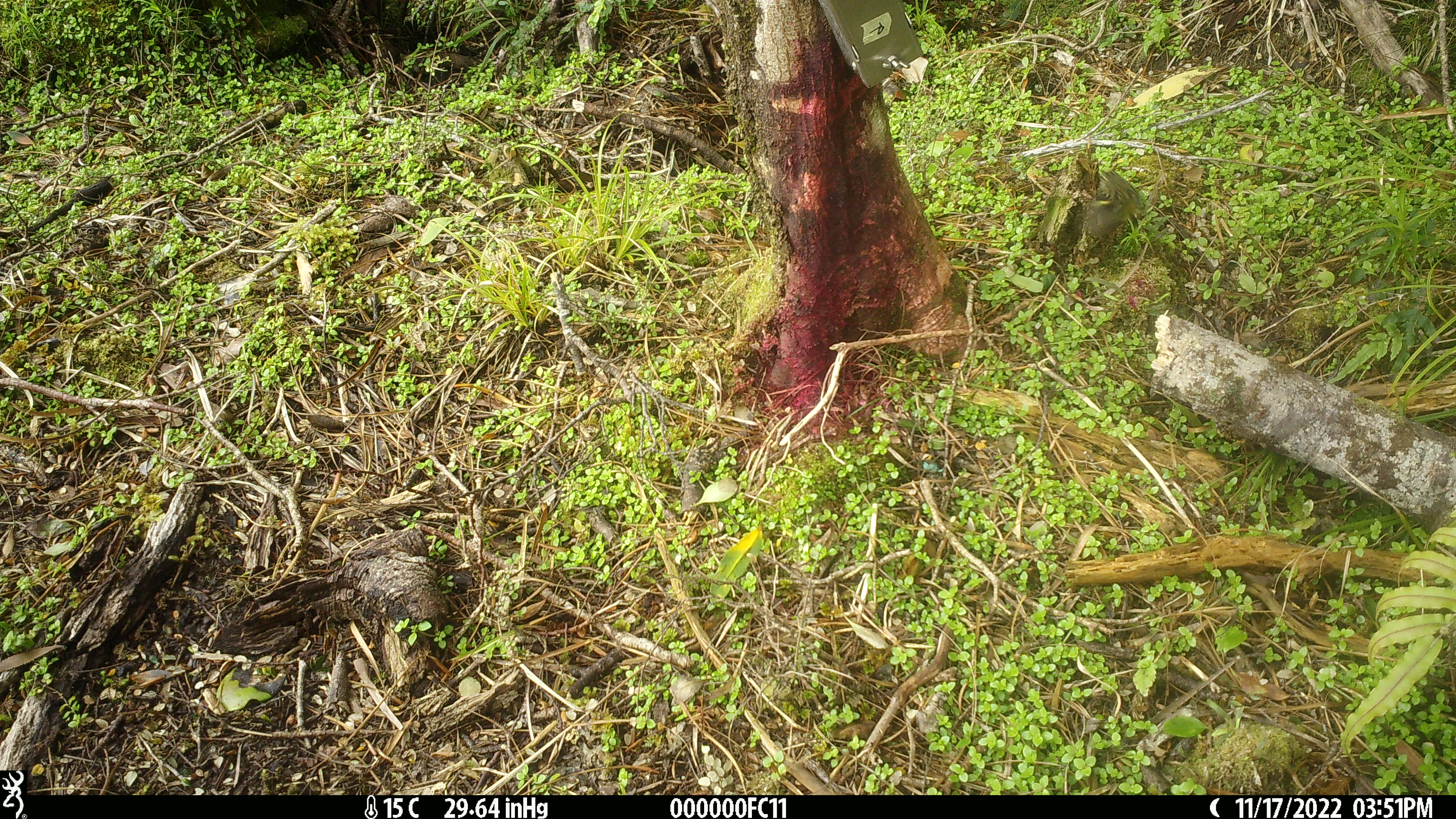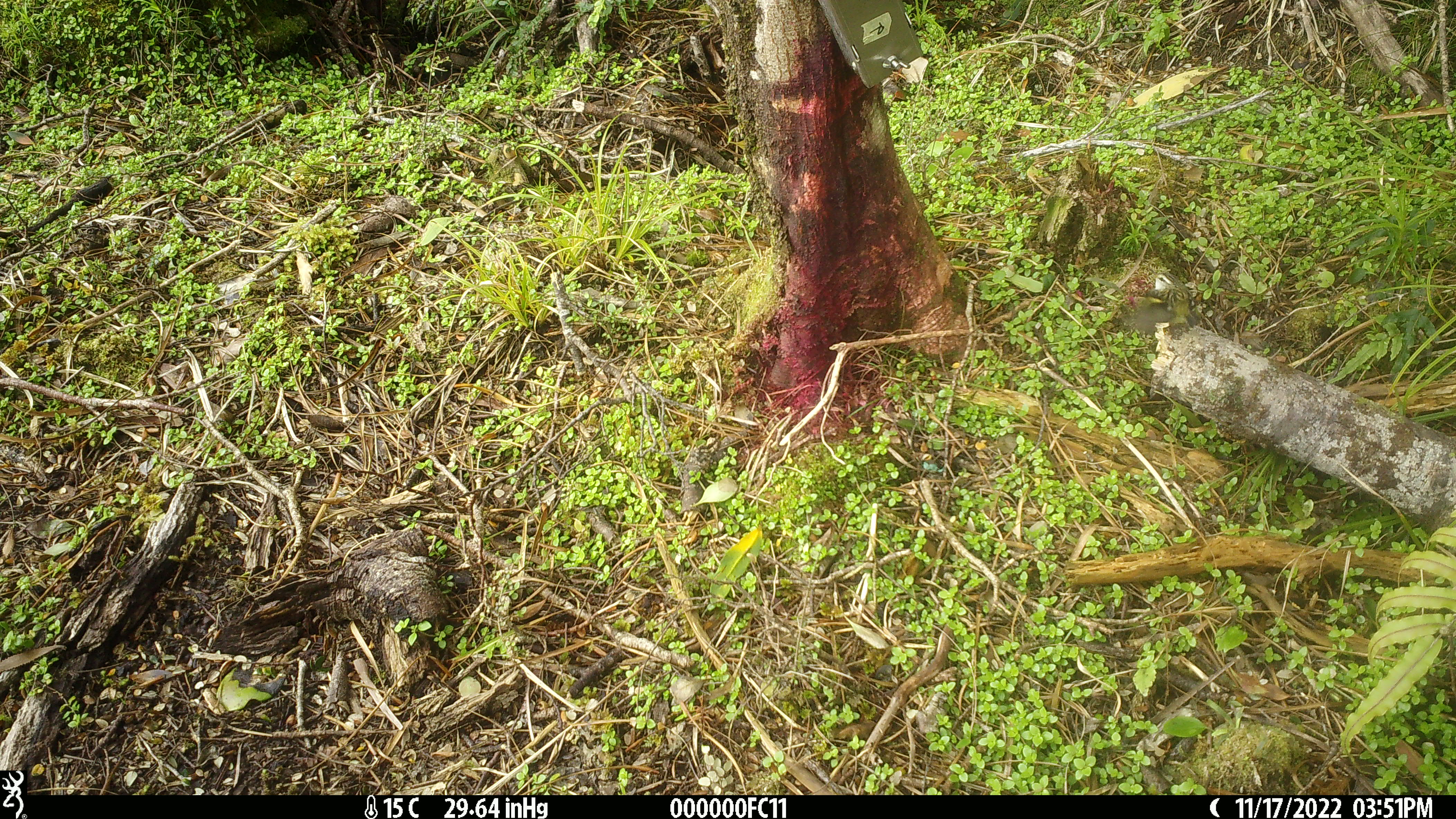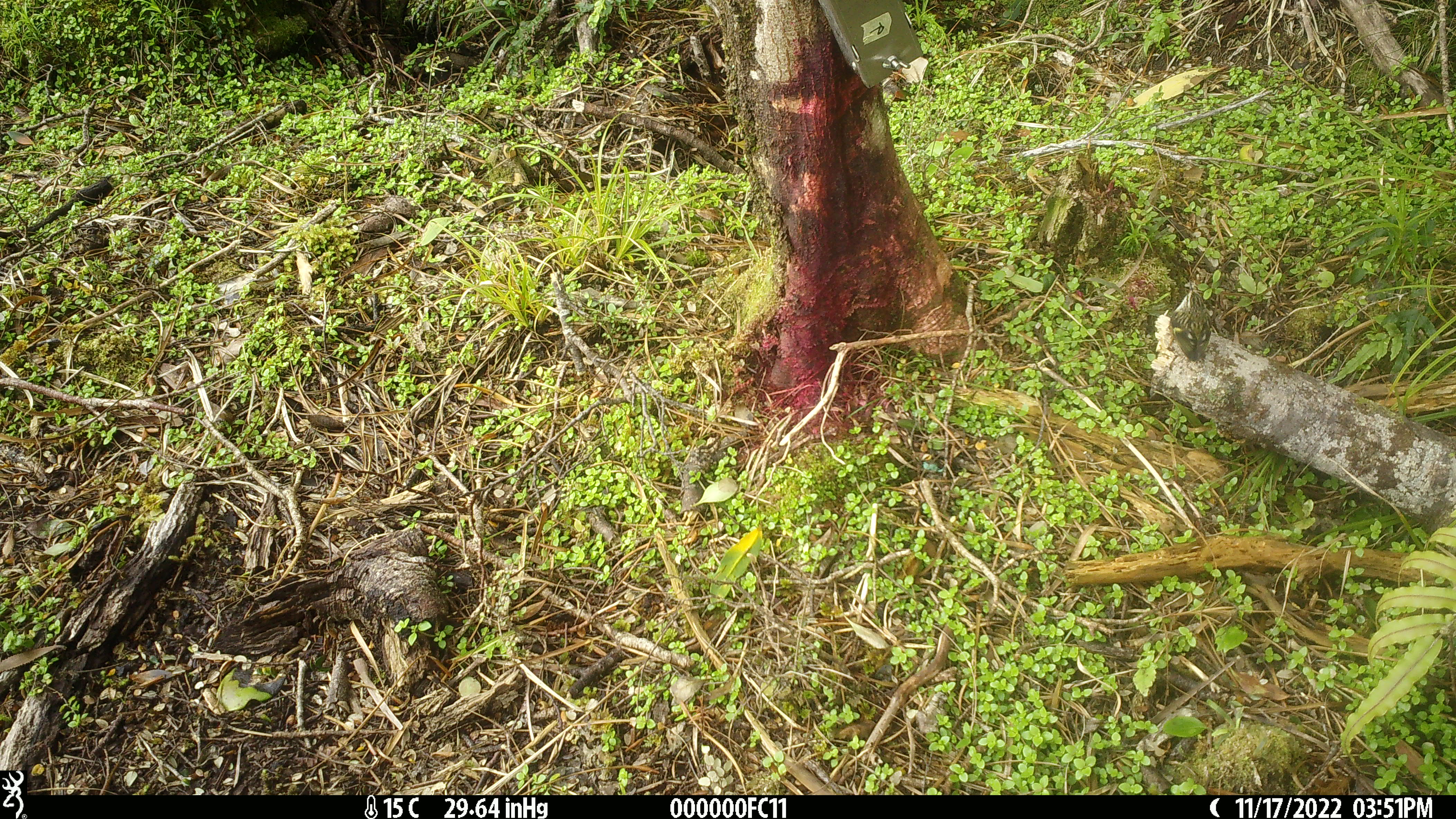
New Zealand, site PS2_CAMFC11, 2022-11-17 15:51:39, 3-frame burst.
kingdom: Animalia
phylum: Chordata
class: Aves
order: Passeriformes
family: Acanthisittidae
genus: Acanthisitta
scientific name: Acanthisitta chloris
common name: rifleman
Rifleman (Acanthisitta chloris).